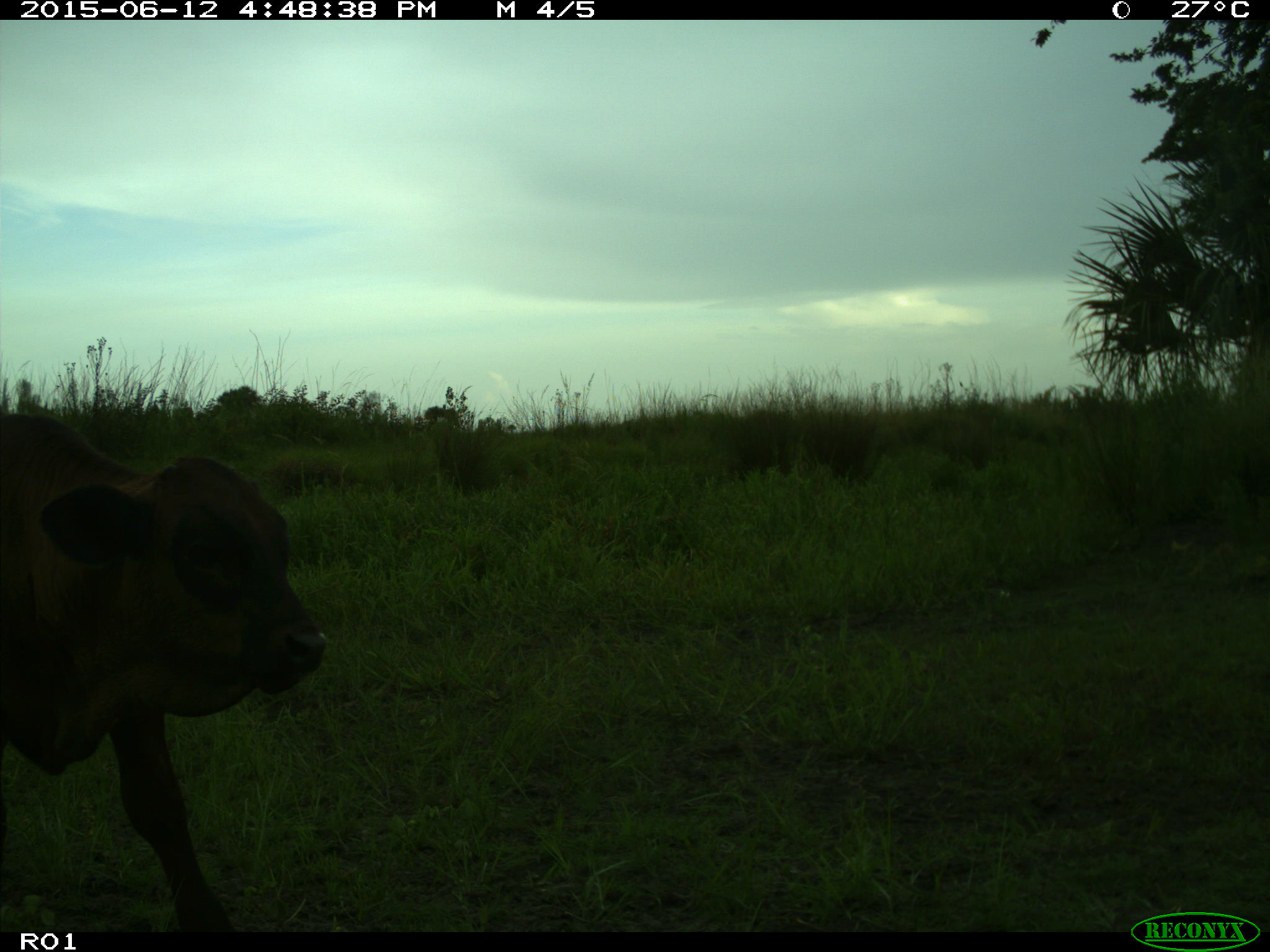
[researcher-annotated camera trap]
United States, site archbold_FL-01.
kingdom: Animalia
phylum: Chordata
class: Mammalia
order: Artiodactyla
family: Bovidae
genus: Bos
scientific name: Bos taurus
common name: domestic cow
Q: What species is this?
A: Bos taurus (domestic cow).